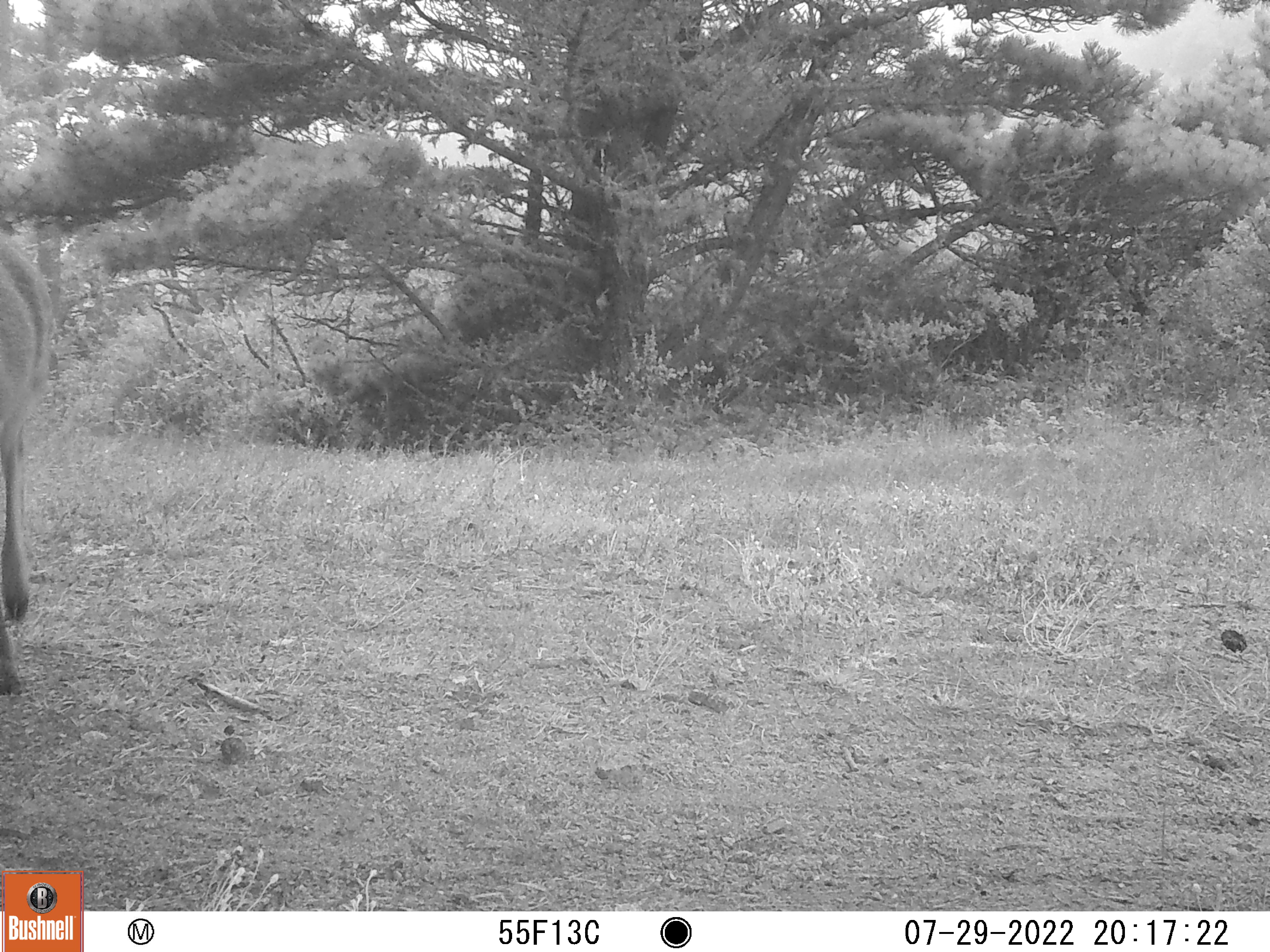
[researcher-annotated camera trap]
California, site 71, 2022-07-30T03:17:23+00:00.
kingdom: Animalia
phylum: Chordata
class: Mammalia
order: Artiodactyla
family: Cervidae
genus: Odocoileus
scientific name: Odocoileus hemionus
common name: mule deer